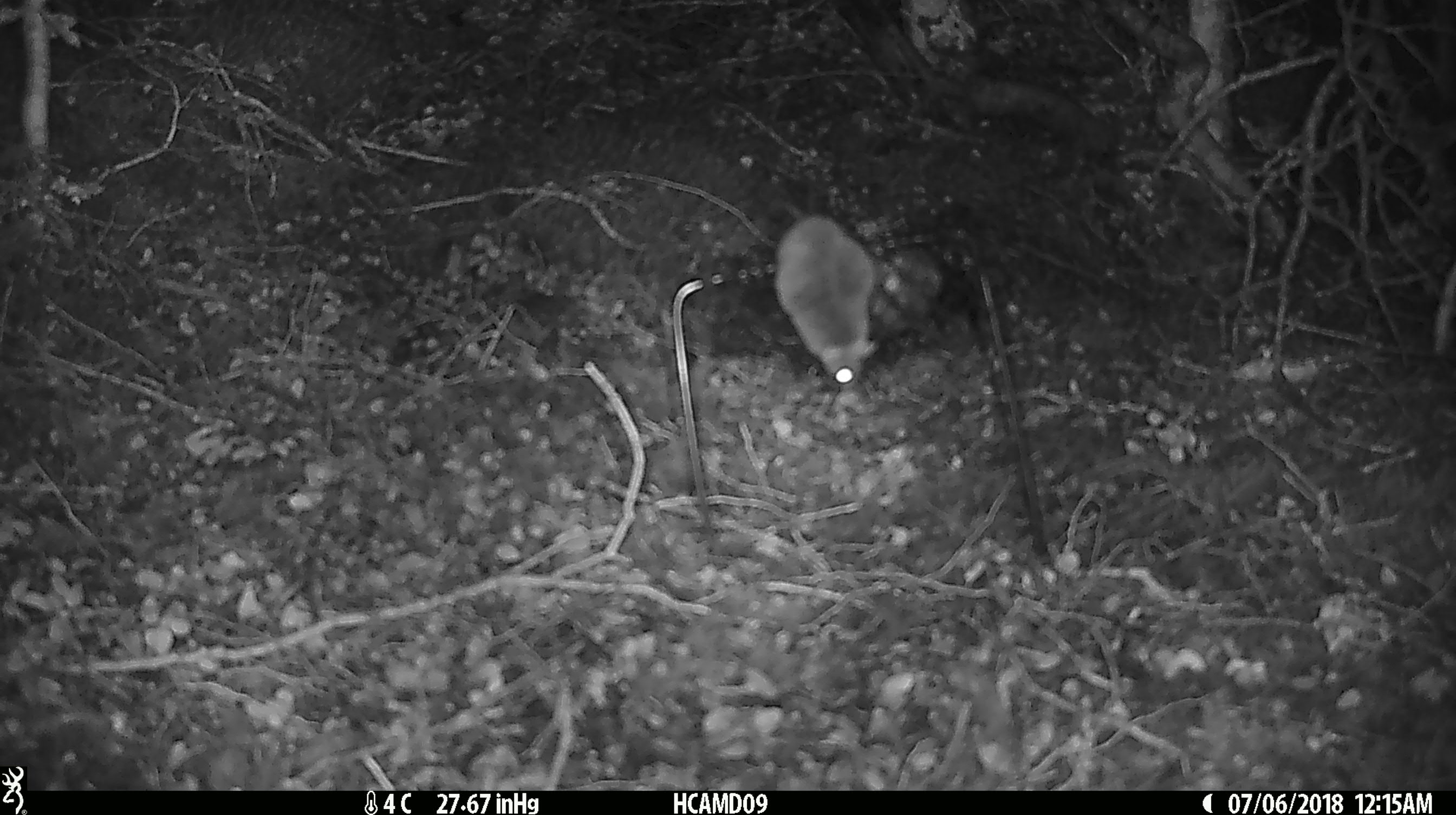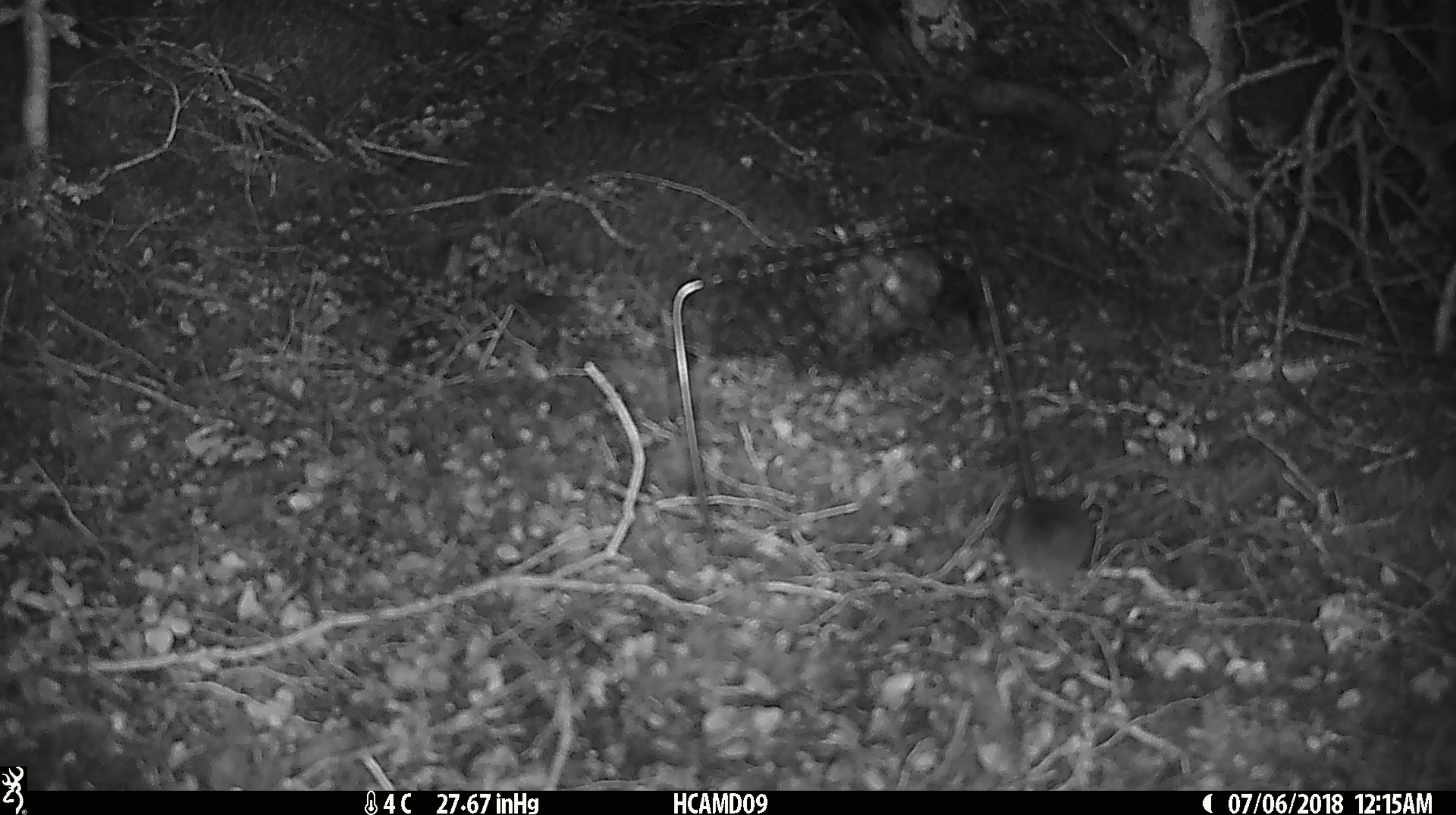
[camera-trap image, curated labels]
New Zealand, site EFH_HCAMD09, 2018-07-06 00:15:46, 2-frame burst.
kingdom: Animalia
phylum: Chordata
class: Mammalia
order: Rodentia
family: Muridae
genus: Mus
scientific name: Mus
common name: mouse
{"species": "mouse (Mus)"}